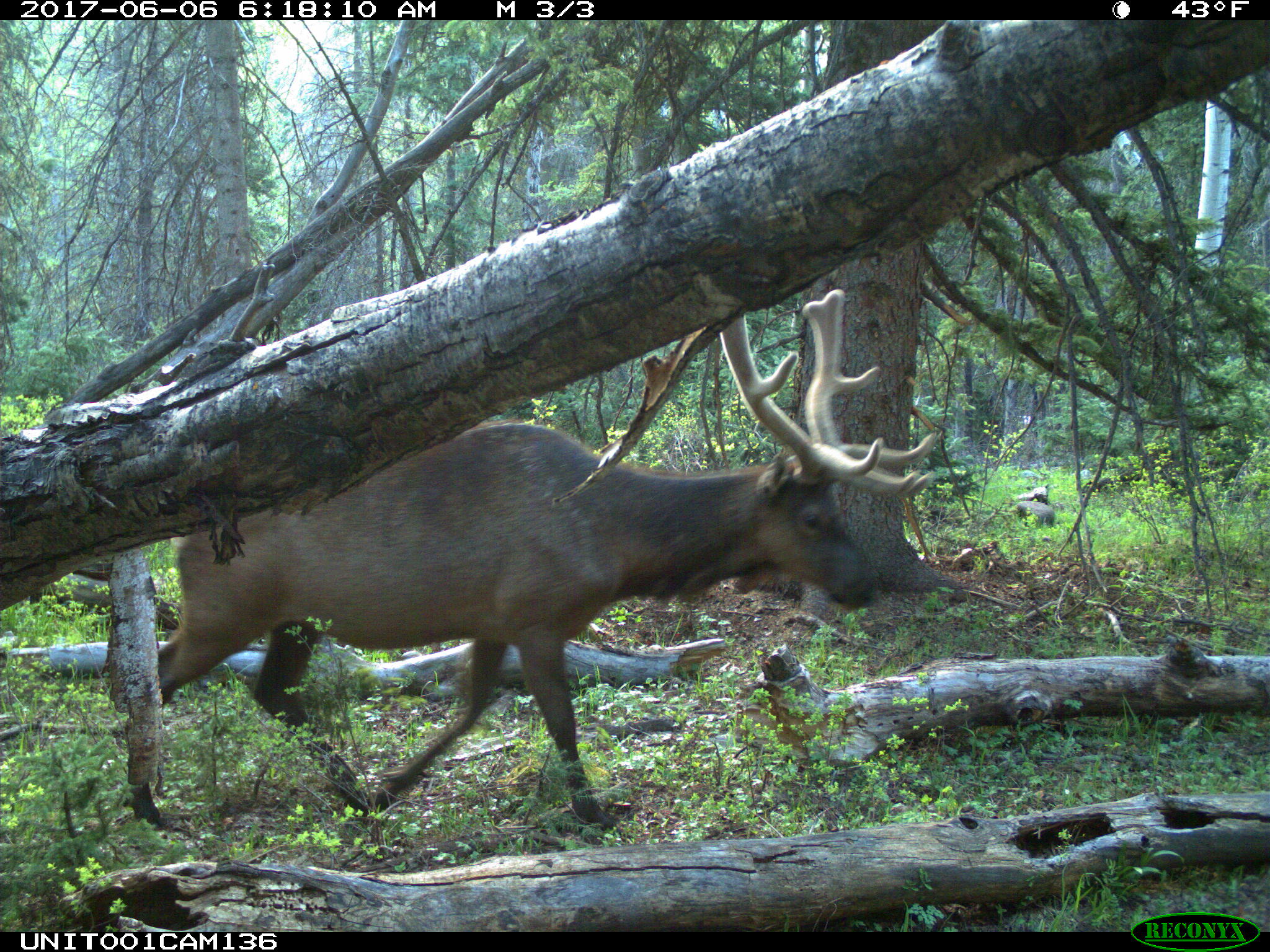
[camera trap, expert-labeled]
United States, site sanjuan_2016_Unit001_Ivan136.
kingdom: Animalia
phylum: Chordata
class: Mammalia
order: Artiodactyla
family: Cervidae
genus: Cervus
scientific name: Cervus elaphus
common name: red deer